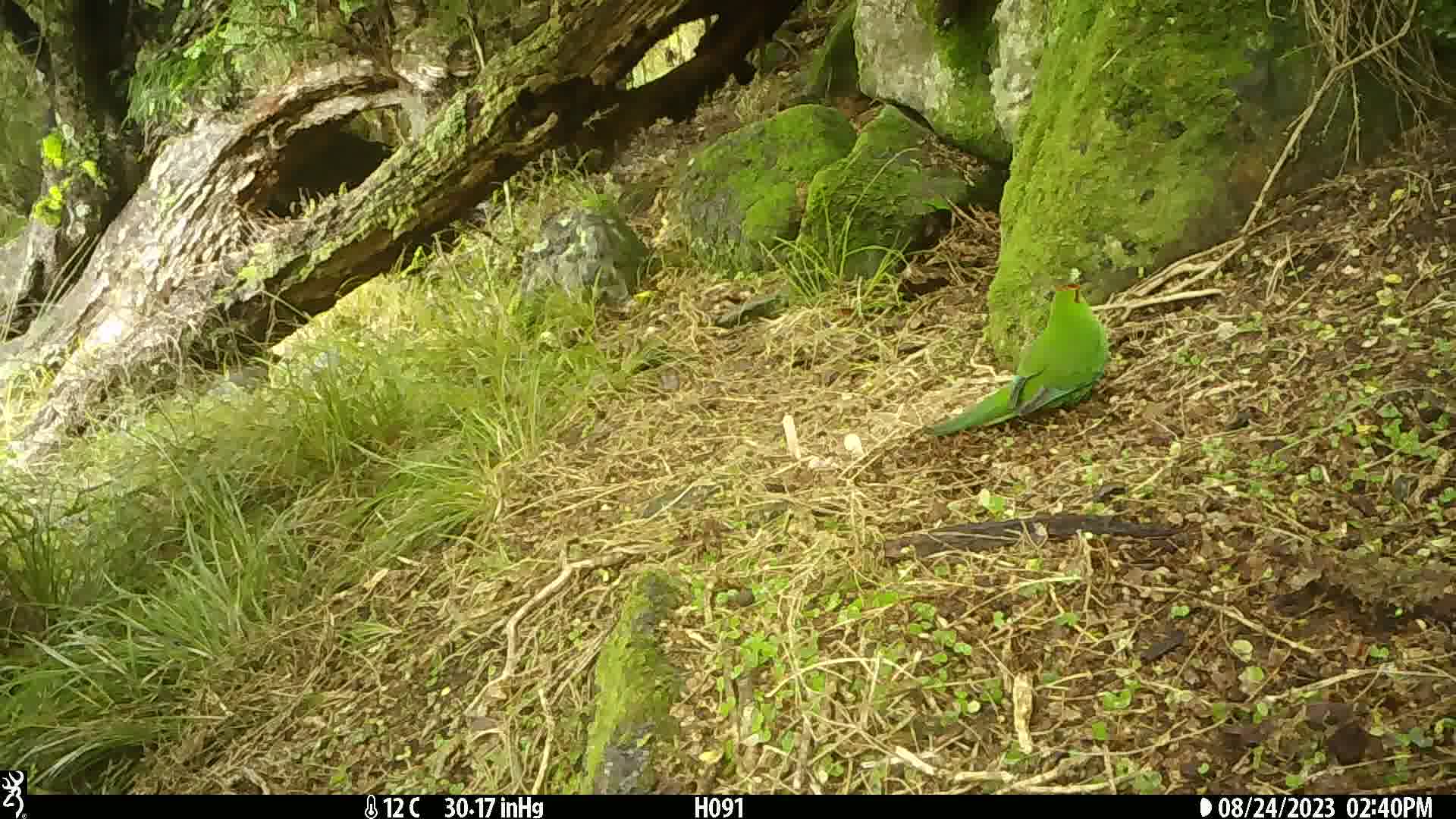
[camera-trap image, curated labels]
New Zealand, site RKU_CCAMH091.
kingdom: Animalia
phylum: Chordata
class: Aves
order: Psittaciformes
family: Psittaculidae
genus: Cyanoramphus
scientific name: Cyanoramphus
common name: parakeet